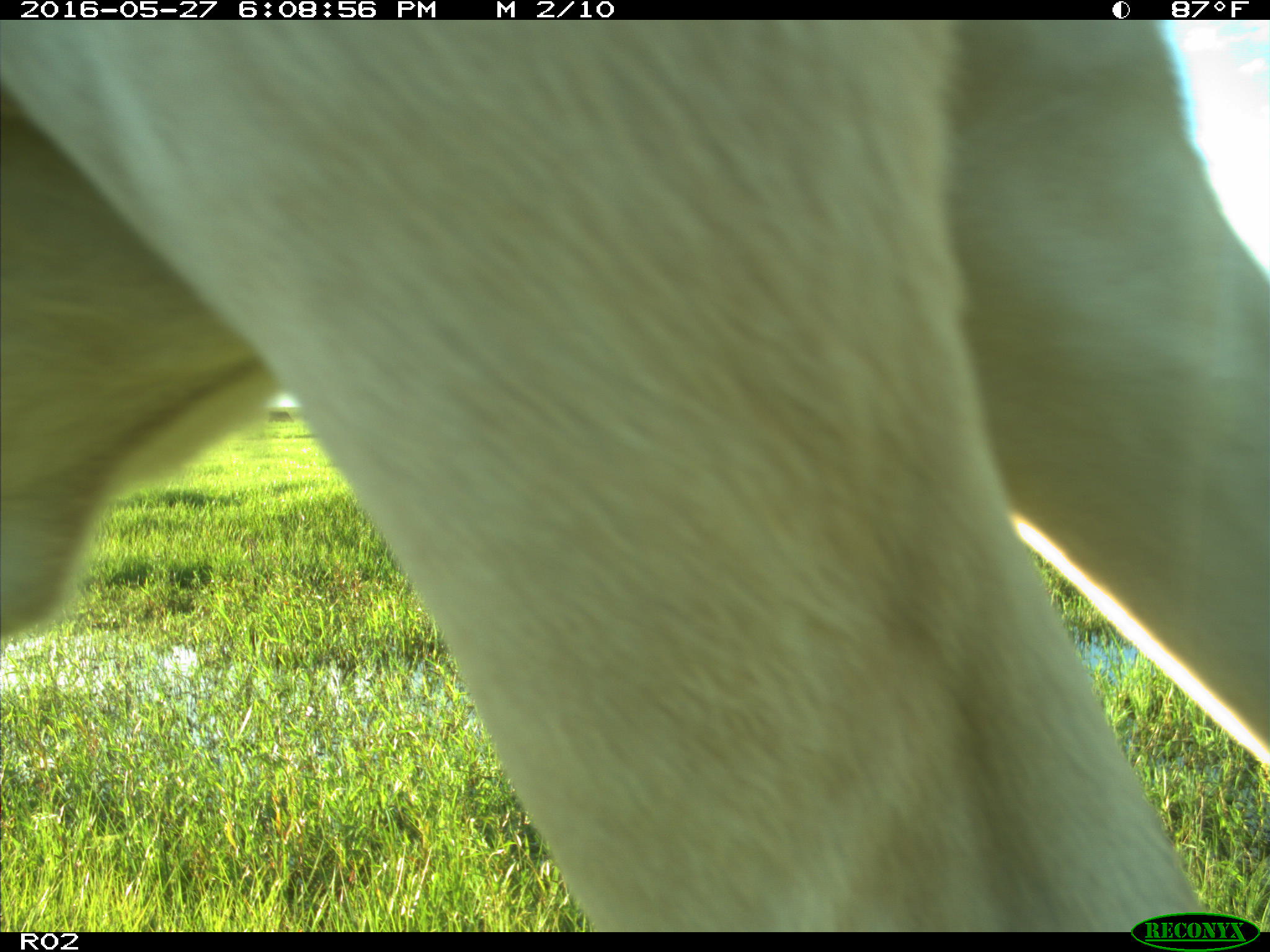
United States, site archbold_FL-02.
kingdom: Animalia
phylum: Chordata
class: Mammalia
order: Artiodactyla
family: Bovidae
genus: Bos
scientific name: Bos taurus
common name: domestic cow